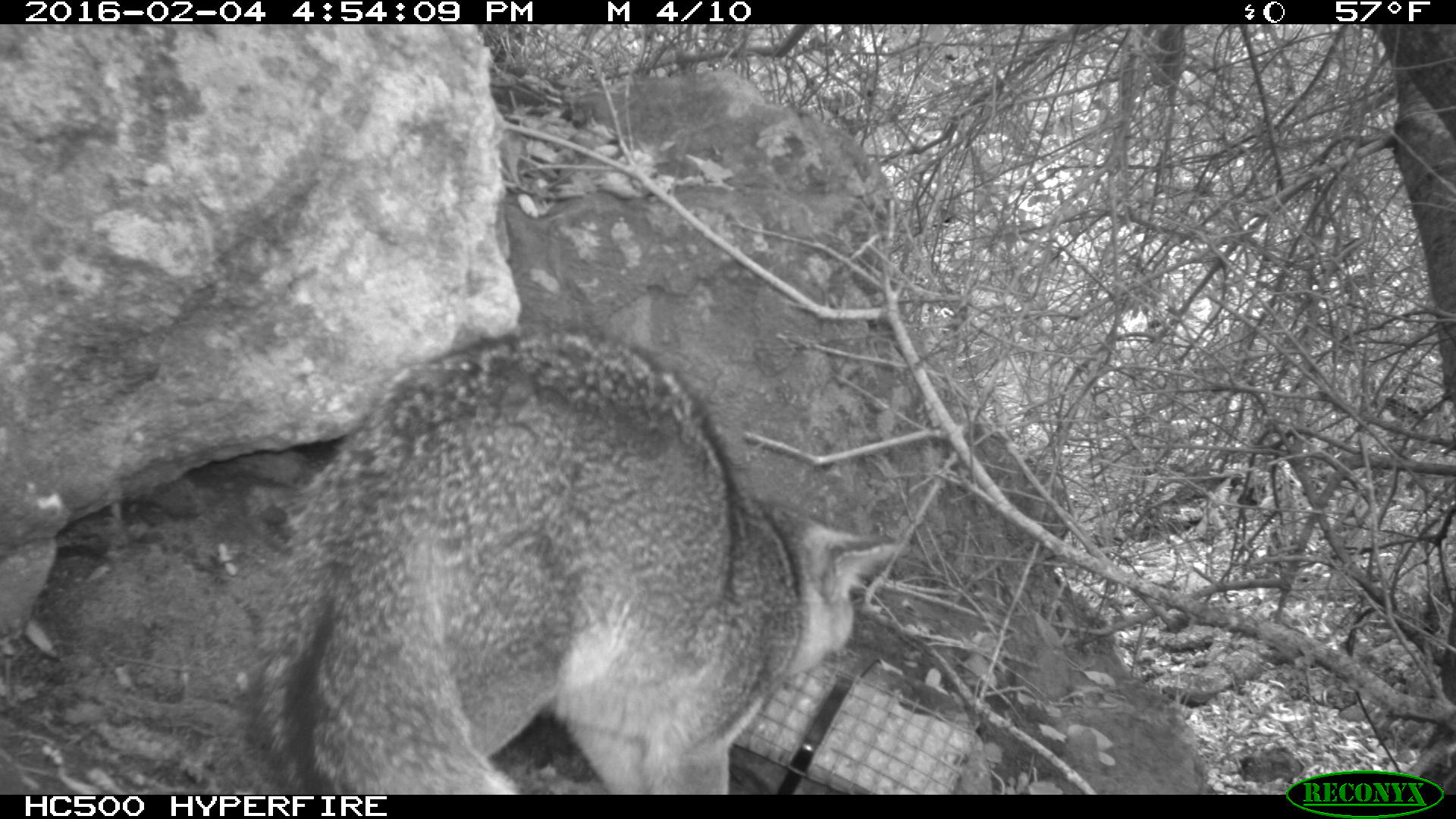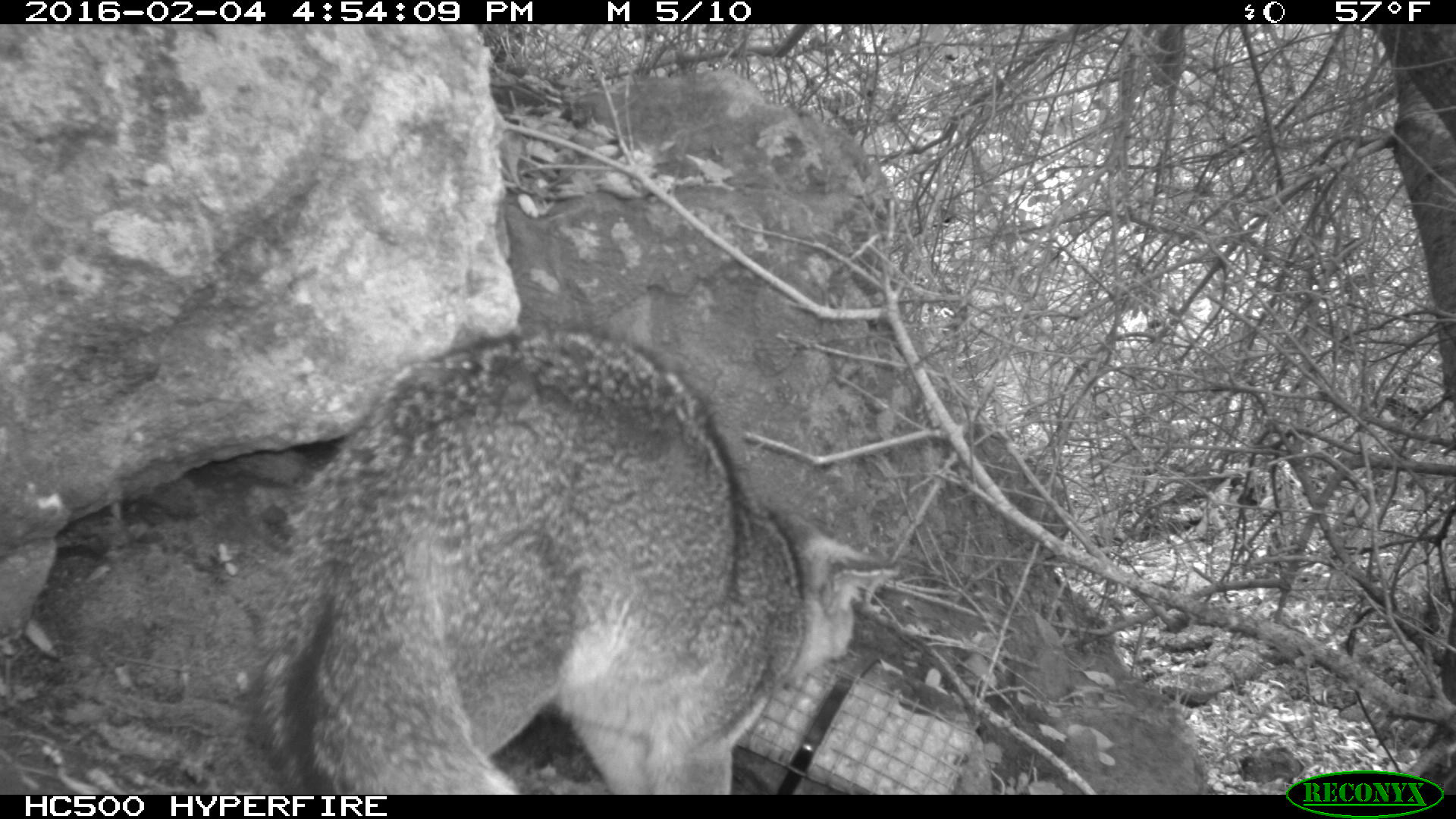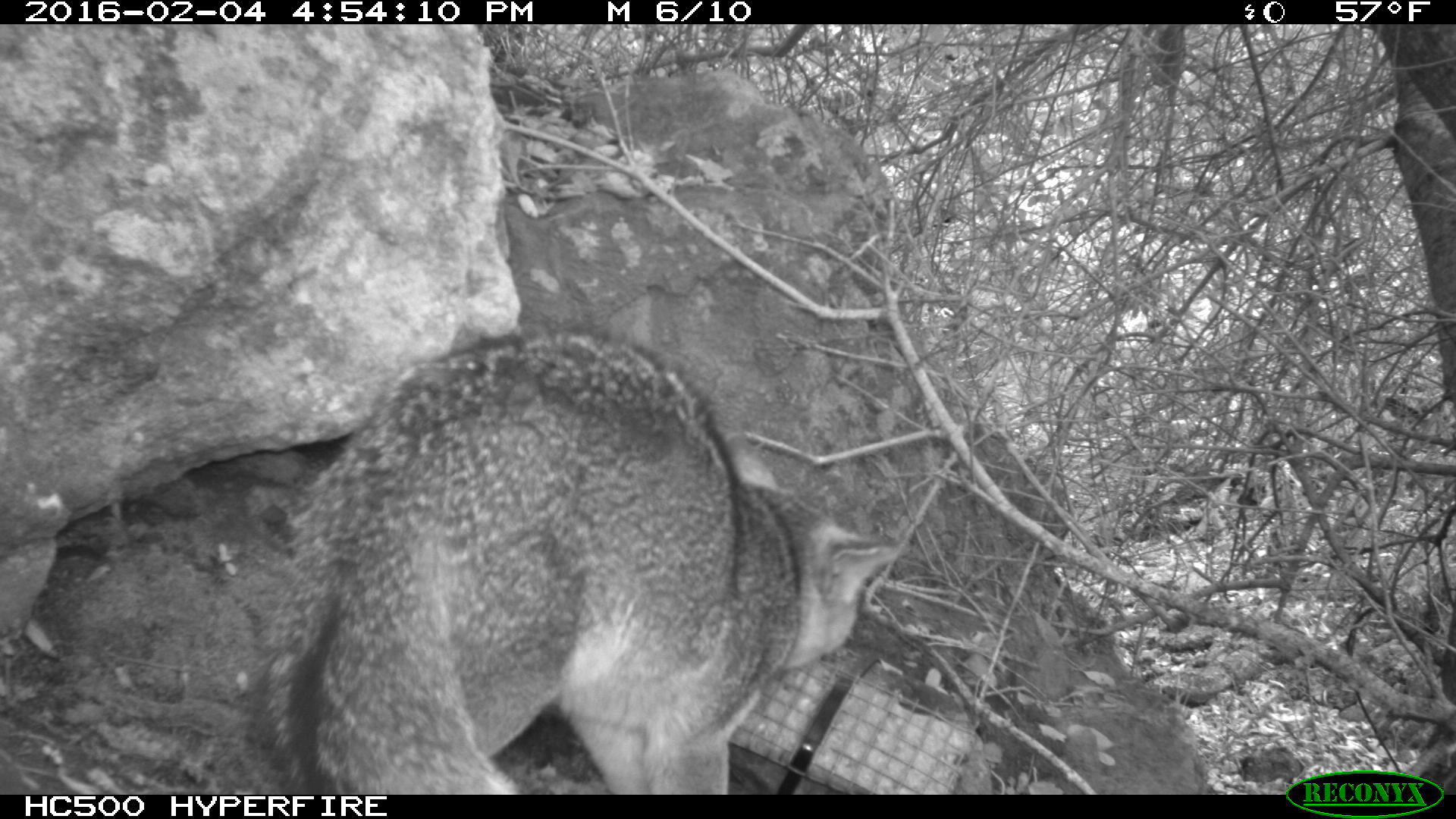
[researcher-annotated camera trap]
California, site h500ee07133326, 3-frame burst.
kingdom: Animalia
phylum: Chordata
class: Mammalia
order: Carnivora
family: Canidae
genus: Urocyon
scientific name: Urocyon littoralis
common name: island fox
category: fox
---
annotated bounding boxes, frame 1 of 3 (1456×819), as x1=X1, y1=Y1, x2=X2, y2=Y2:
fox: x1=252, y1=329, x2=899, y2=794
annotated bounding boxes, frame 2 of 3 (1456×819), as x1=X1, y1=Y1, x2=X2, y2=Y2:
fox: x1=230, y1=325, x2=899, y2=793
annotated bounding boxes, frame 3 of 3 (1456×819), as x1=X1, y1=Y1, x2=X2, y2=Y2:
fox: x1=252, y1=329, x2=899, y2=794